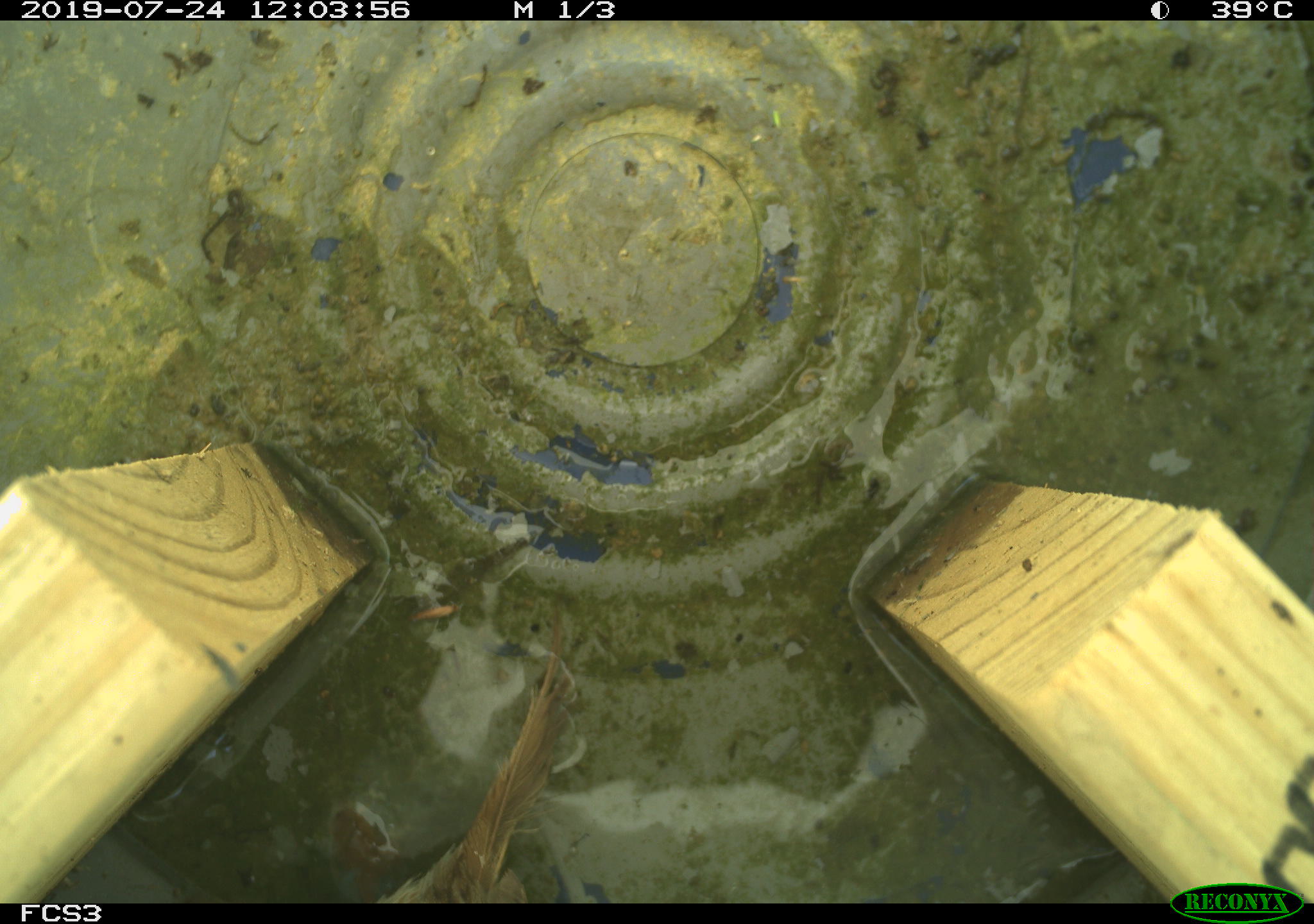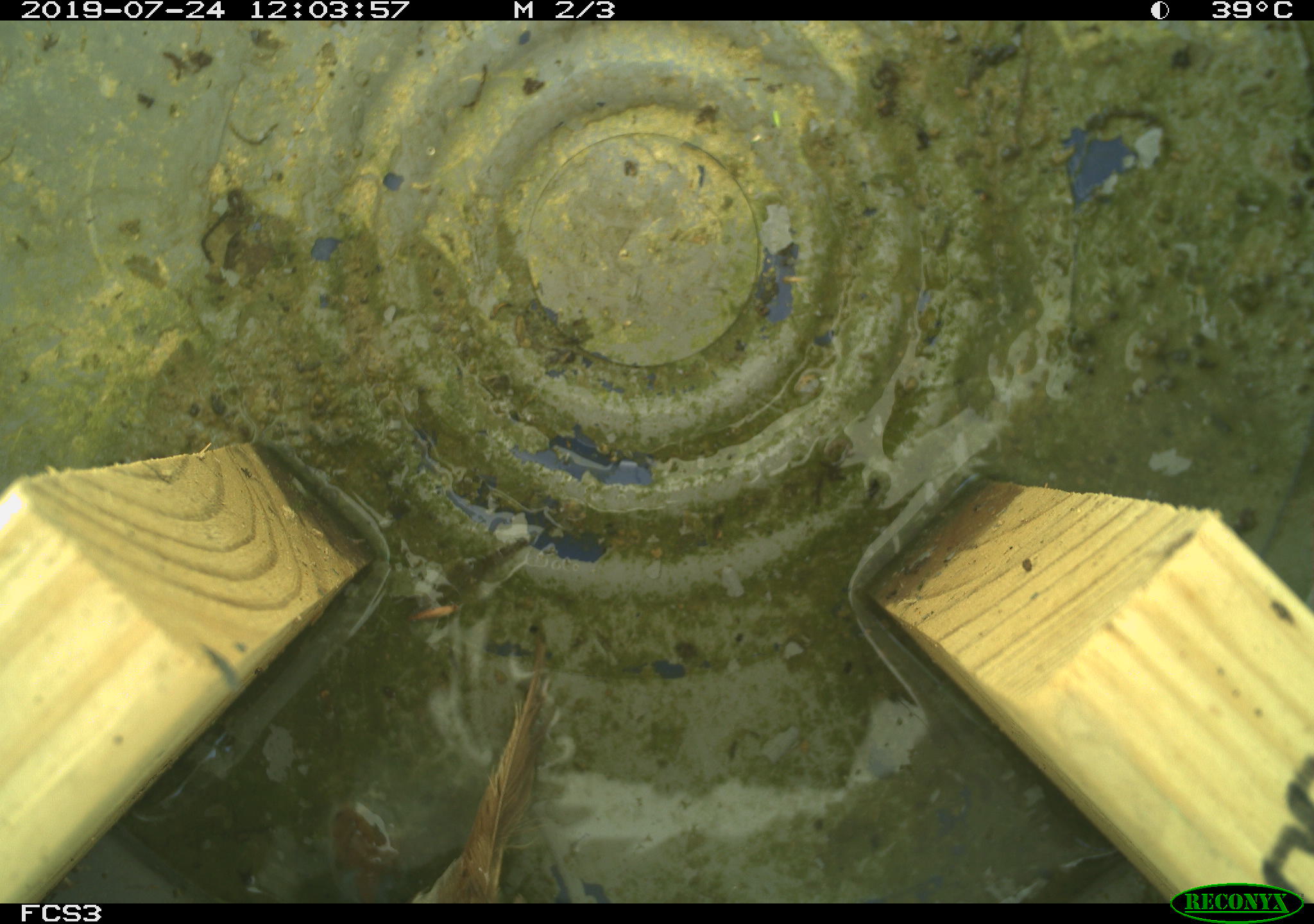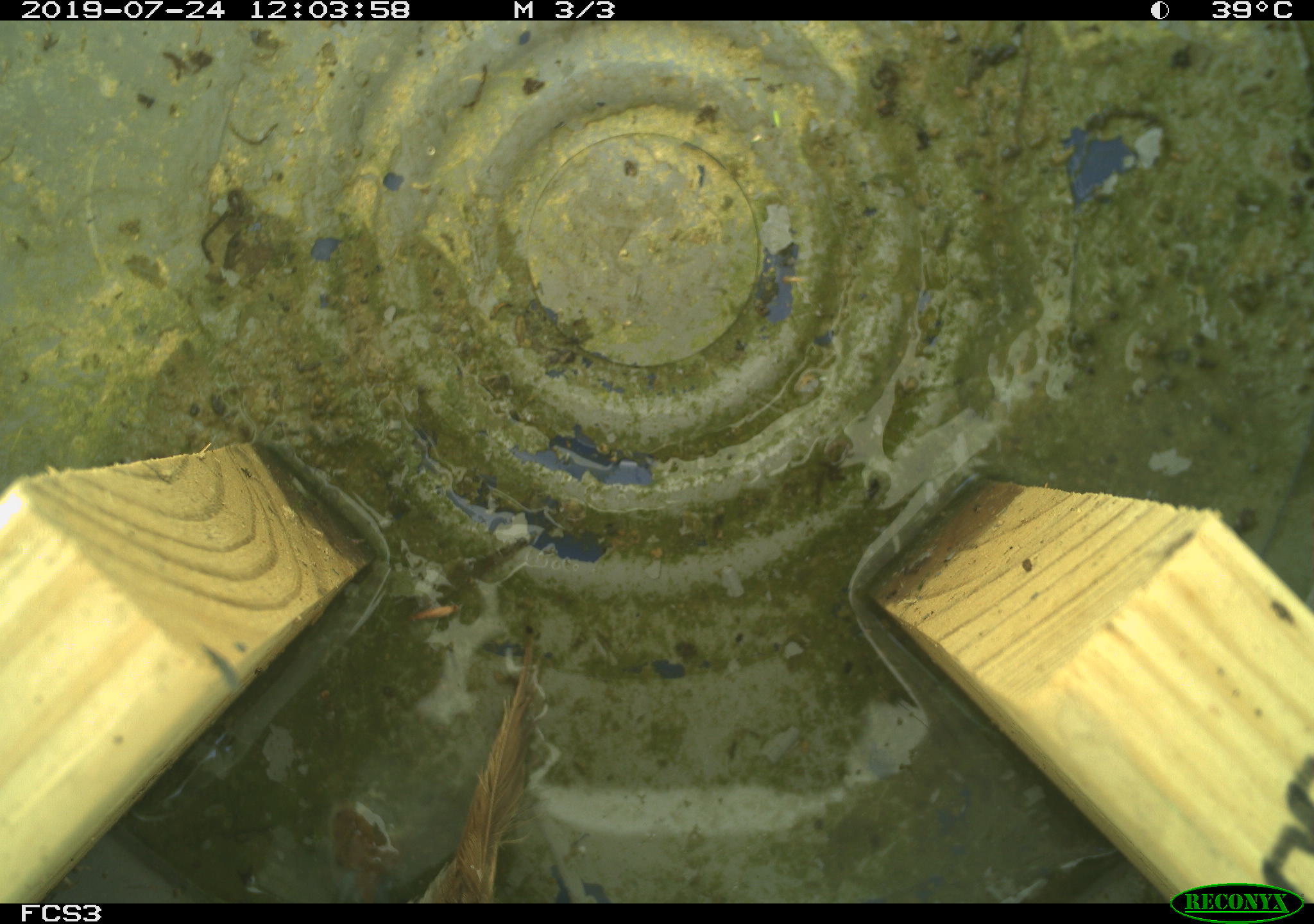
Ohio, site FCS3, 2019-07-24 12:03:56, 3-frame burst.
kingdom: Animalia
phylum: Chordata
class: Aves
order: Passeriformes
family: Passerellidae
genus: Melospiza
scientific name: Melospiza melodia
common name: song sparrow